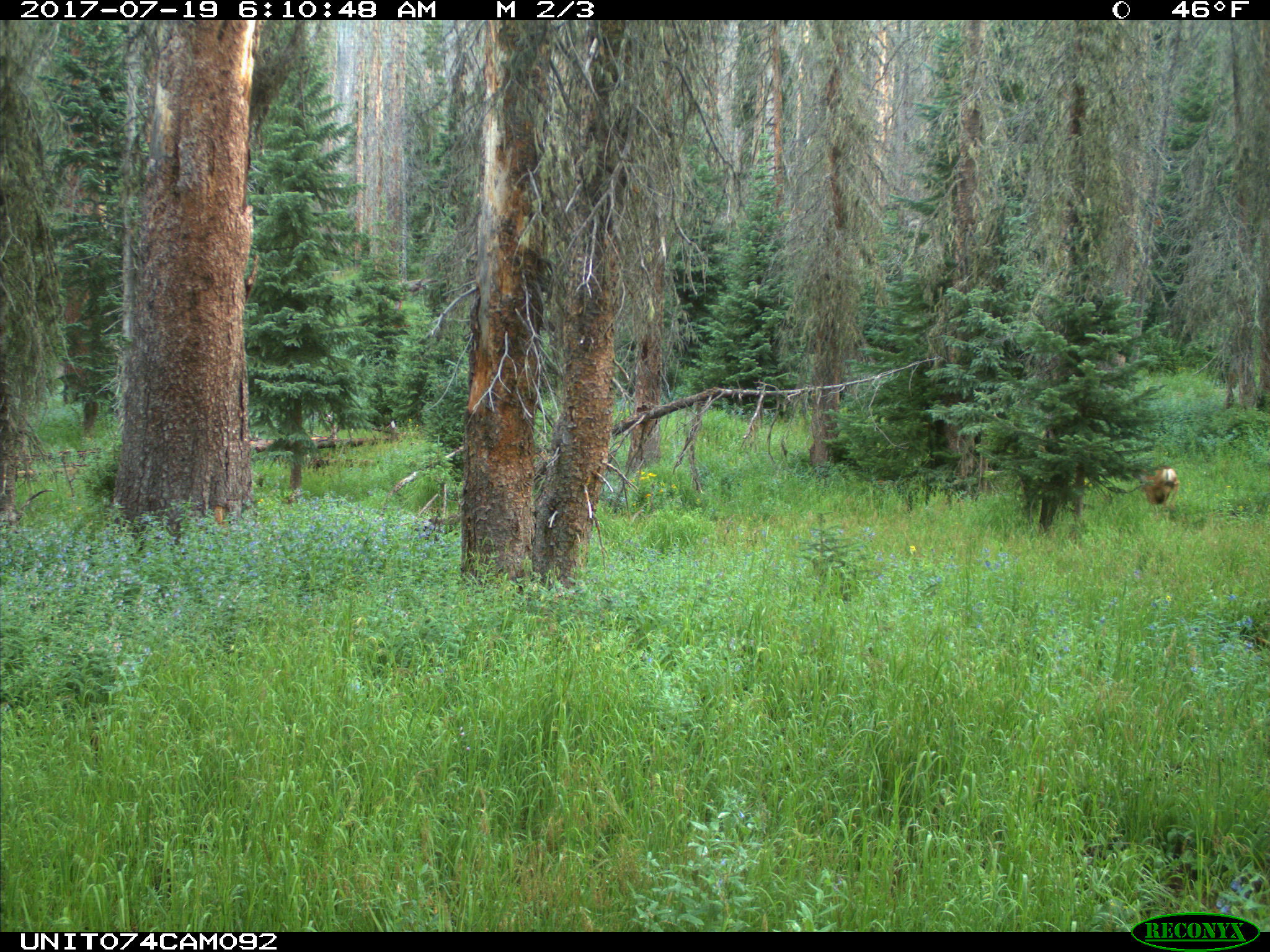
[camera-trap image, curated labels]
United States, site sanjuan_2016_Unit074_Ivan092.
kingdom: Animalia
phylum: Chordata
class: Mammalia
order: Artiodactyla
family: Cervidae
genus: Odocoileus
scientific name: Odocoileus hemionus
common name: mule deer